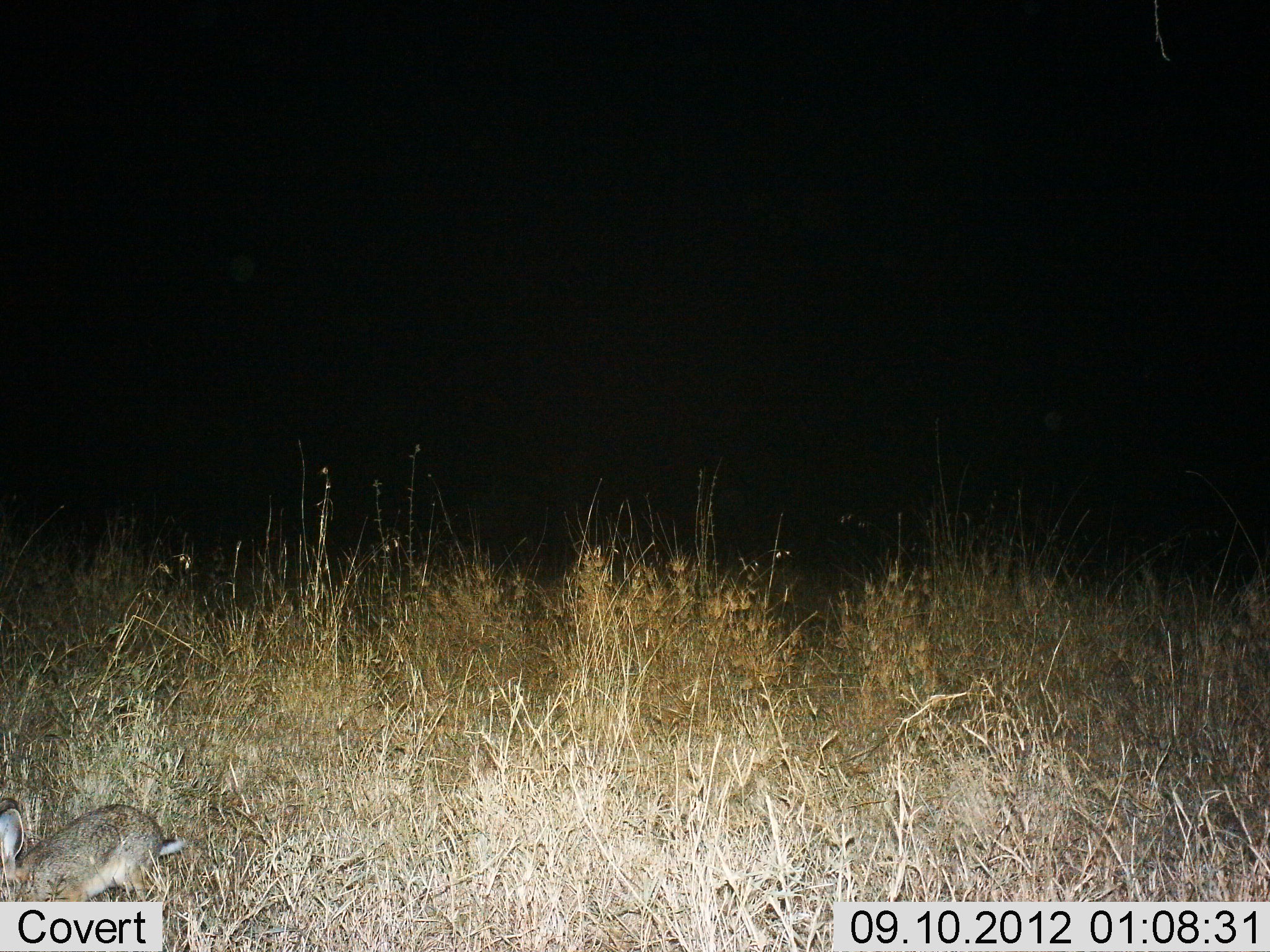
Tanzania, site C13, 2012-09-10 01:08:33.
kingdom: Animalia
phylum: Chordata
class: Mammalia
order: Lagomorpha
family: Leporidae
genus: Lepus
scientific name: Lepus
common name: hare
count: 1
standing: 10%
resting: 0%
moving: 60%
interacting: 0%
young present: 0%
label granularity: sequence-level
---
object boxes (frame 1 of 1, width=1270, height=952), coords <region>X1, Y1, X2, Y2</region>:
animal: <region>0, 794, 191, 915</region>